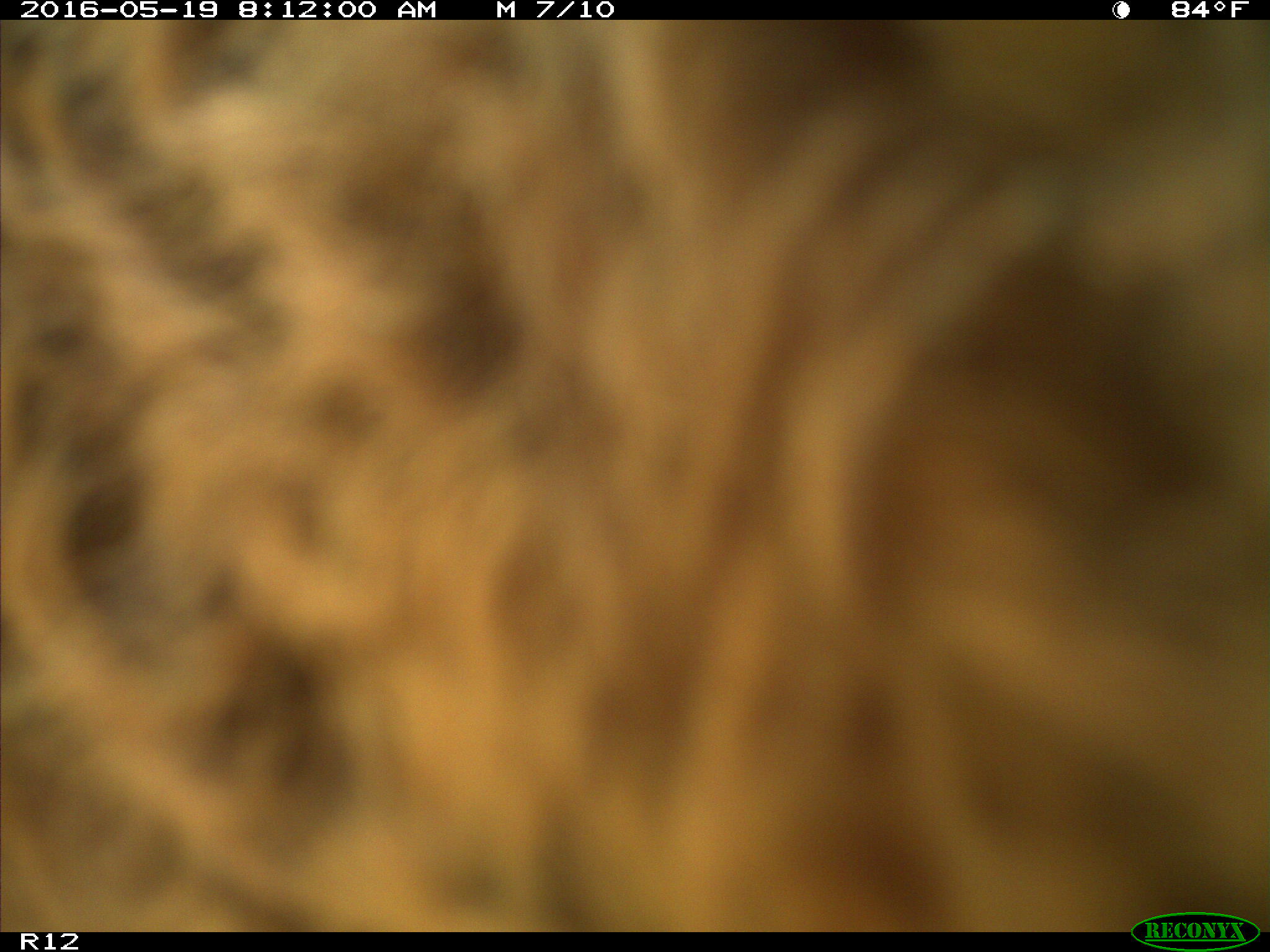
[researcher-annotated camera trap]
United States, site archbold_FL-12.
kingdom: Animalia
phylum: Chordata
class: Mammalia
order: Artiodactyla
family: Bovidae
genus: Bos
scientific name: Bos taurus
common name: domestic cow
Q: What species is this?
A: Bos taurus (domestic cow).